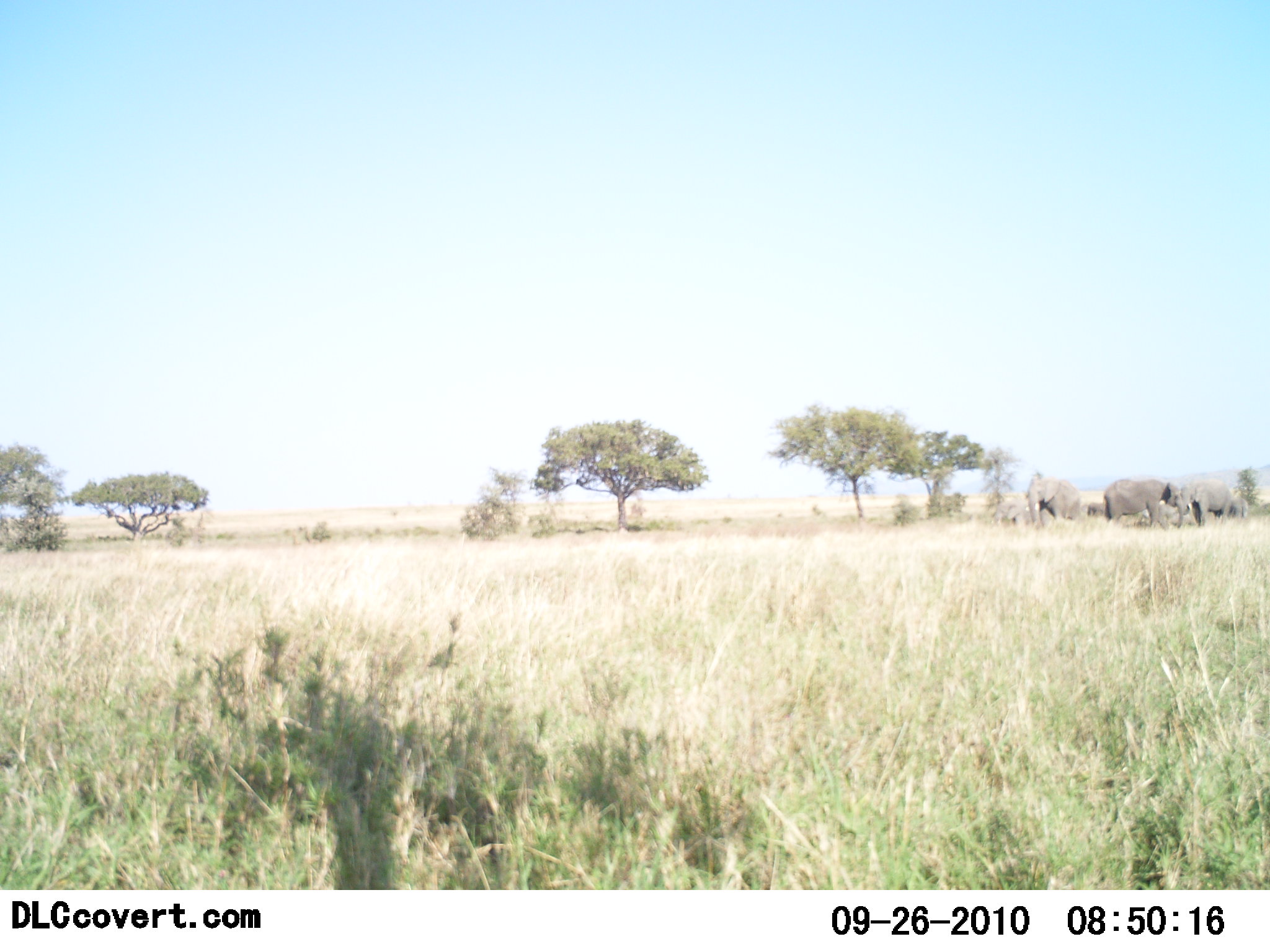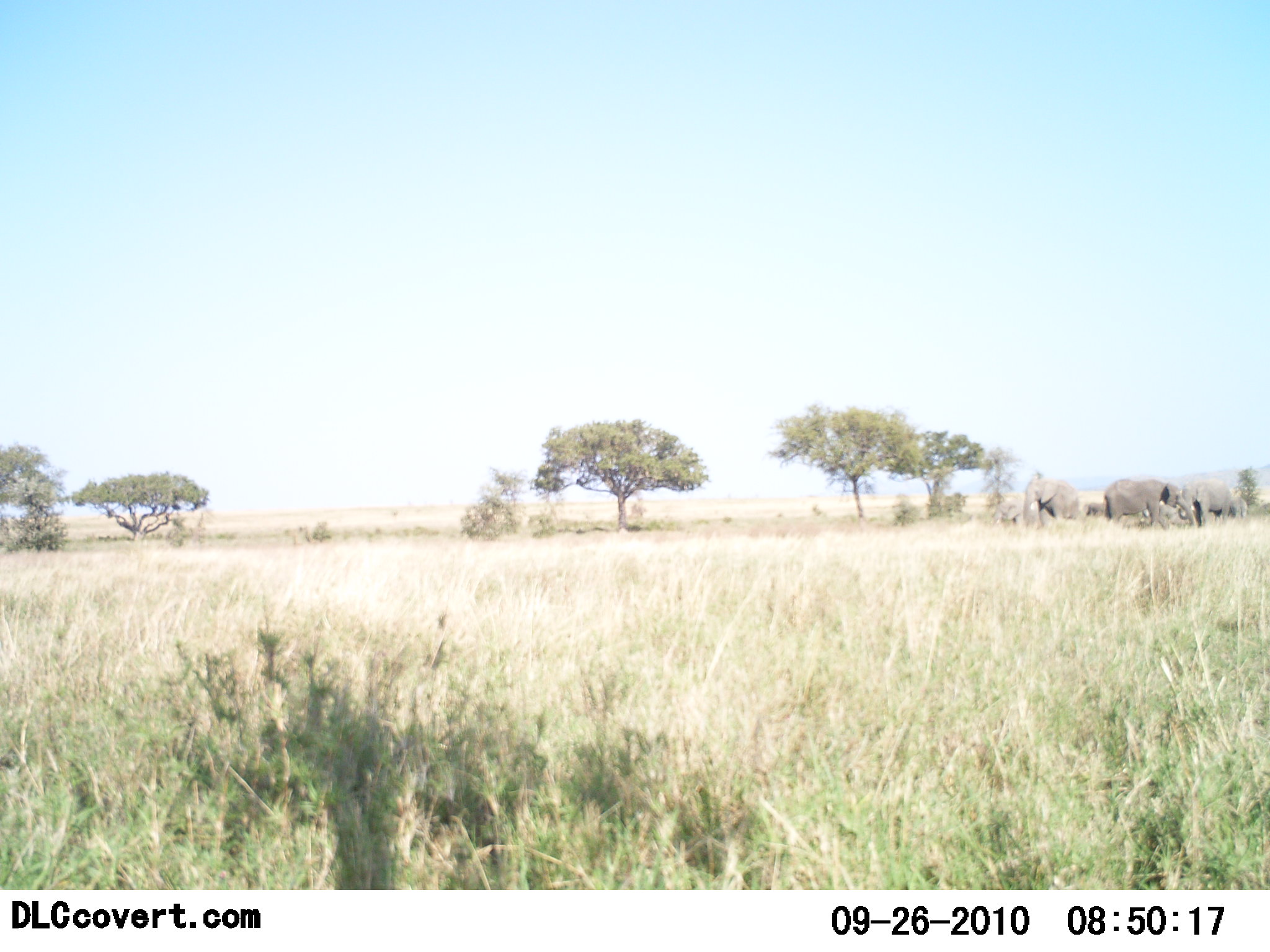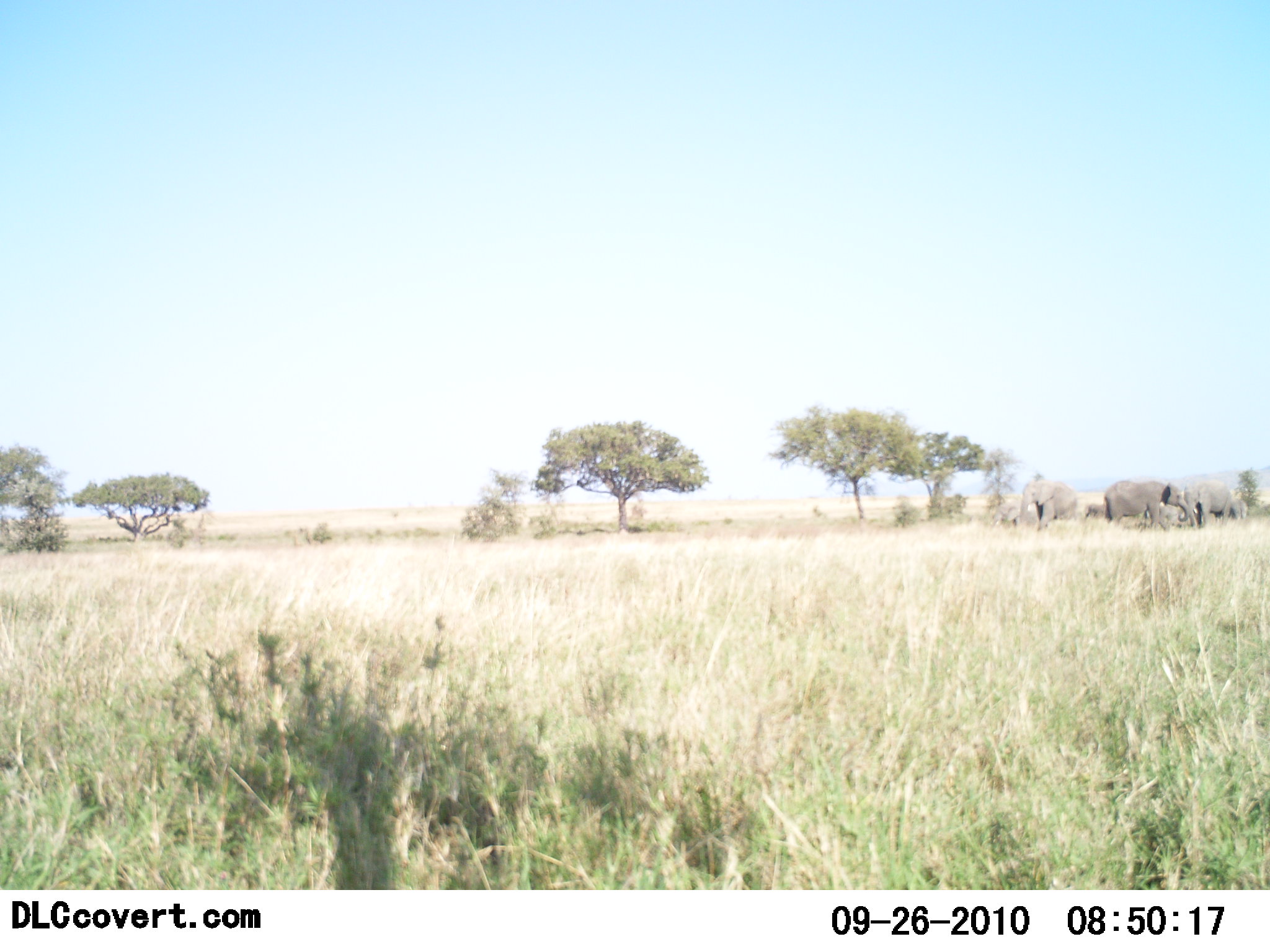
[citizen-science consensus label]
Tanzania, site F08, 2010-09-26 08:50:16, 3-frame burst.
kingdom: Animalia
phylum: Chordata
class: Mammalia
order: Proboscidea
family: Elephantidae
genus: Loxodonta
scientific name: Loxodonta africana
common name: african bush elephant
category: elephant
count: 4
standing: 79%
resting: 7%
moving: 7%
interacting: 0%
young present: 29%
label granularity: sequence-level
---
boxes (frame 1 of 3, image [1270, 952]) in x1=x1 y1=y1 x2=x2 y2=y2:
animal: x1=1104 y1=478 x2=1184 y2=529; x1=1029 y1=477 x2=1080 y2=530; x1=1180 y1=479 x2=1232 y2=526; x1=995 y1=498 x2=1039 y2=527; x1=1140 y1=501 x2=1182 y2=530; x1=1230 y1=495 x2=1249 y2=519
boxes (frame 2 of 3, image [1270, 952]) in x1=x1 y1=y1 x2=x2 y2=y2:
animal: x1=1104 y1=478 x2=1196 y2=530; x1=1025 y1=478 x2=1080 y2=527; x1=1181 y1=480 x2=1236 y2=528; x1=1138 y1=503 x2=1188 y2=530; x1=993 y1=501 x2=1024 y2=525; x1=1227 y1=497 x2=1247 y2=518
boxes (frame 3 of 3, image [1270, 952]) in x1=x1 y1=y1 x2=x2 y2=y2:
animal: x1=1103 y1=481 x2=1189 y2=532; x1=1020 y1=480 x2=1078 y2=531; x1=1181 y1=480 x2=1231 y2=527; x1=991 y1=501 x2=1036 y2=528; x1=1138 y1=503 x2=1181 y2=530; x1=1230 y1=498 x2=1246 y2=520